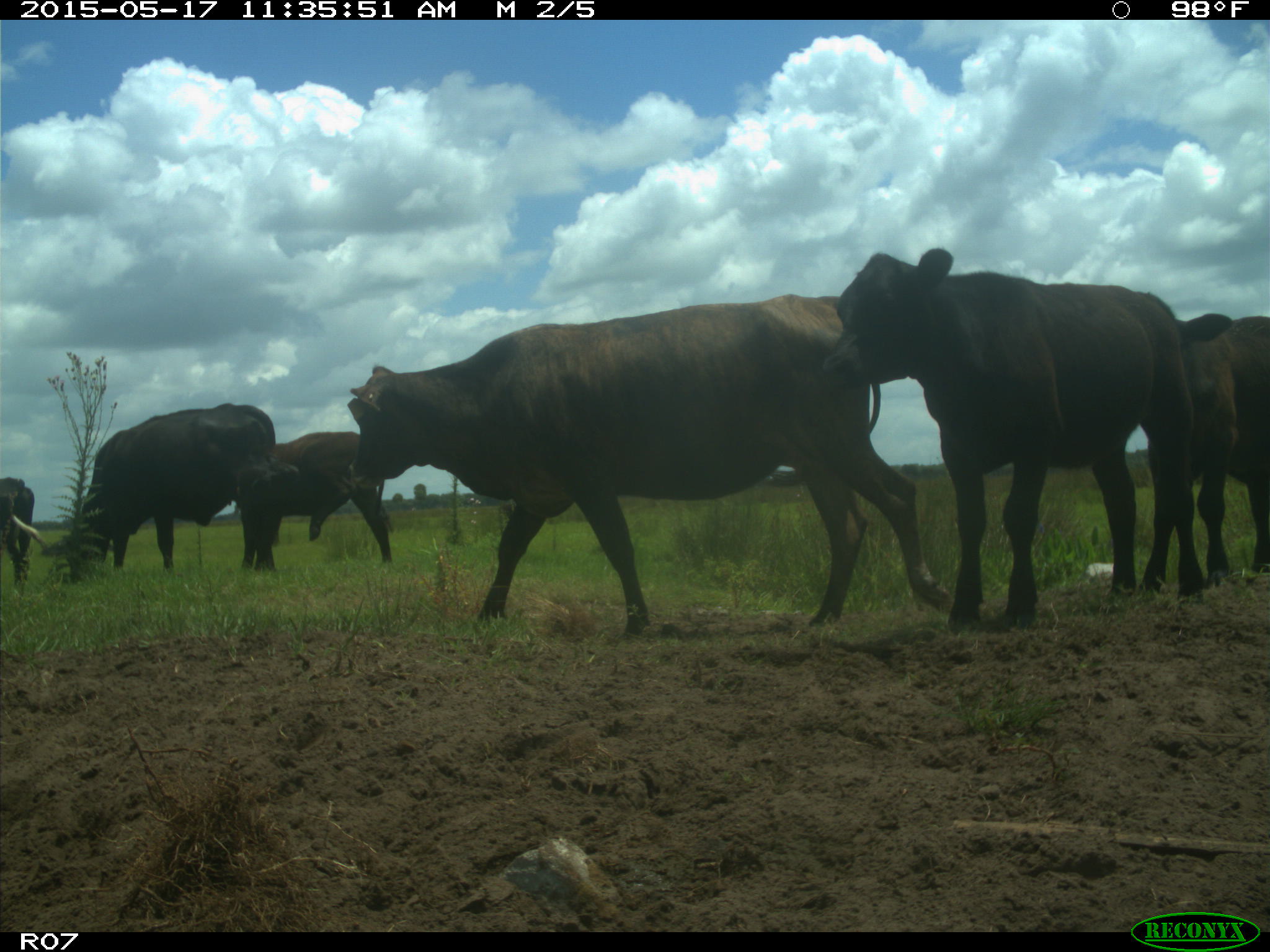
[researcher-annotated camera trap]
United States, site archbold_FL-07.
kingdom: Animalia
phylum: Chordata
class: Mammalia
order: Artiodactyla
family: Bovidae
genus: Bos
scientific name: Bos taurus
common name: domestic cow